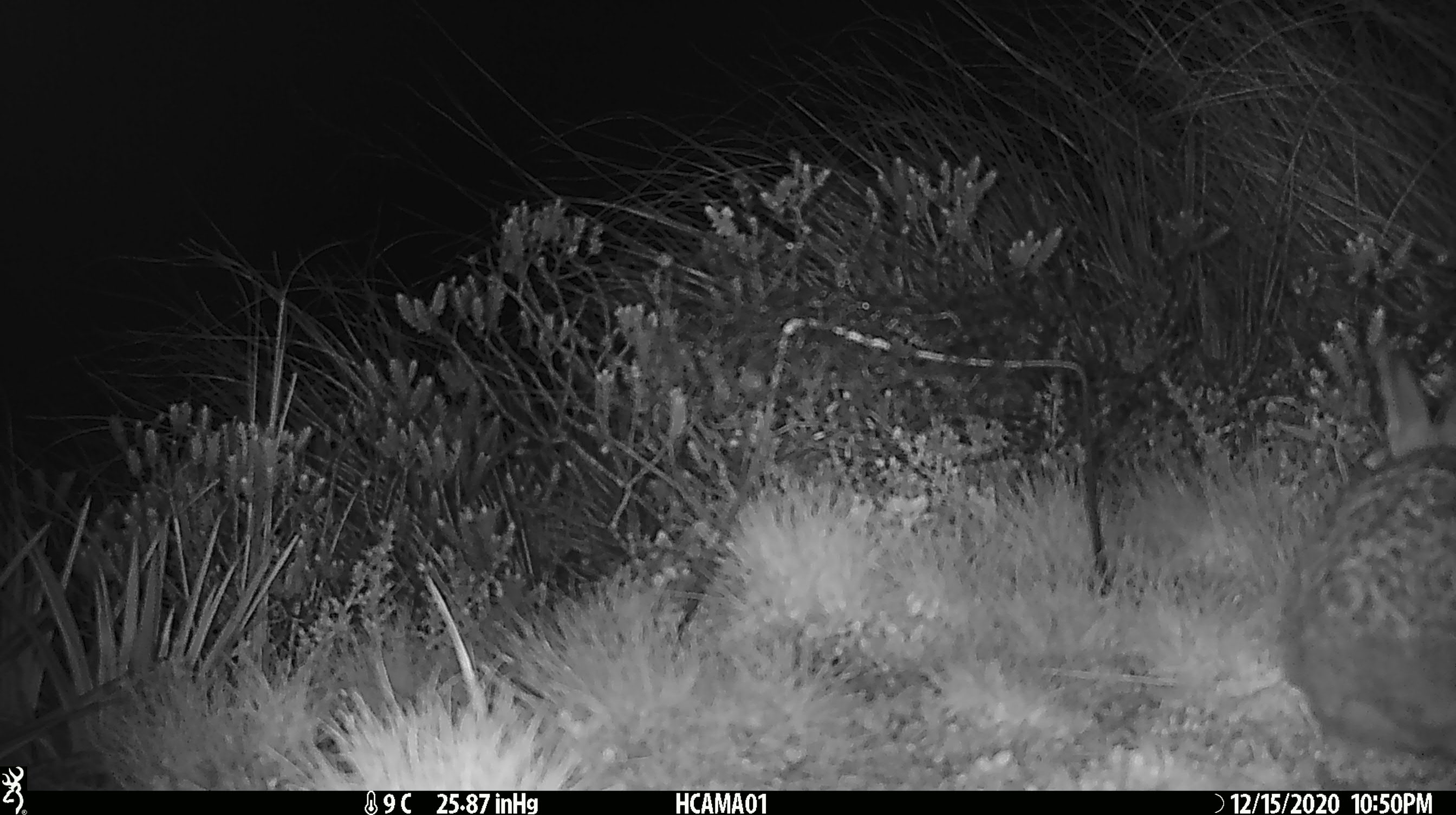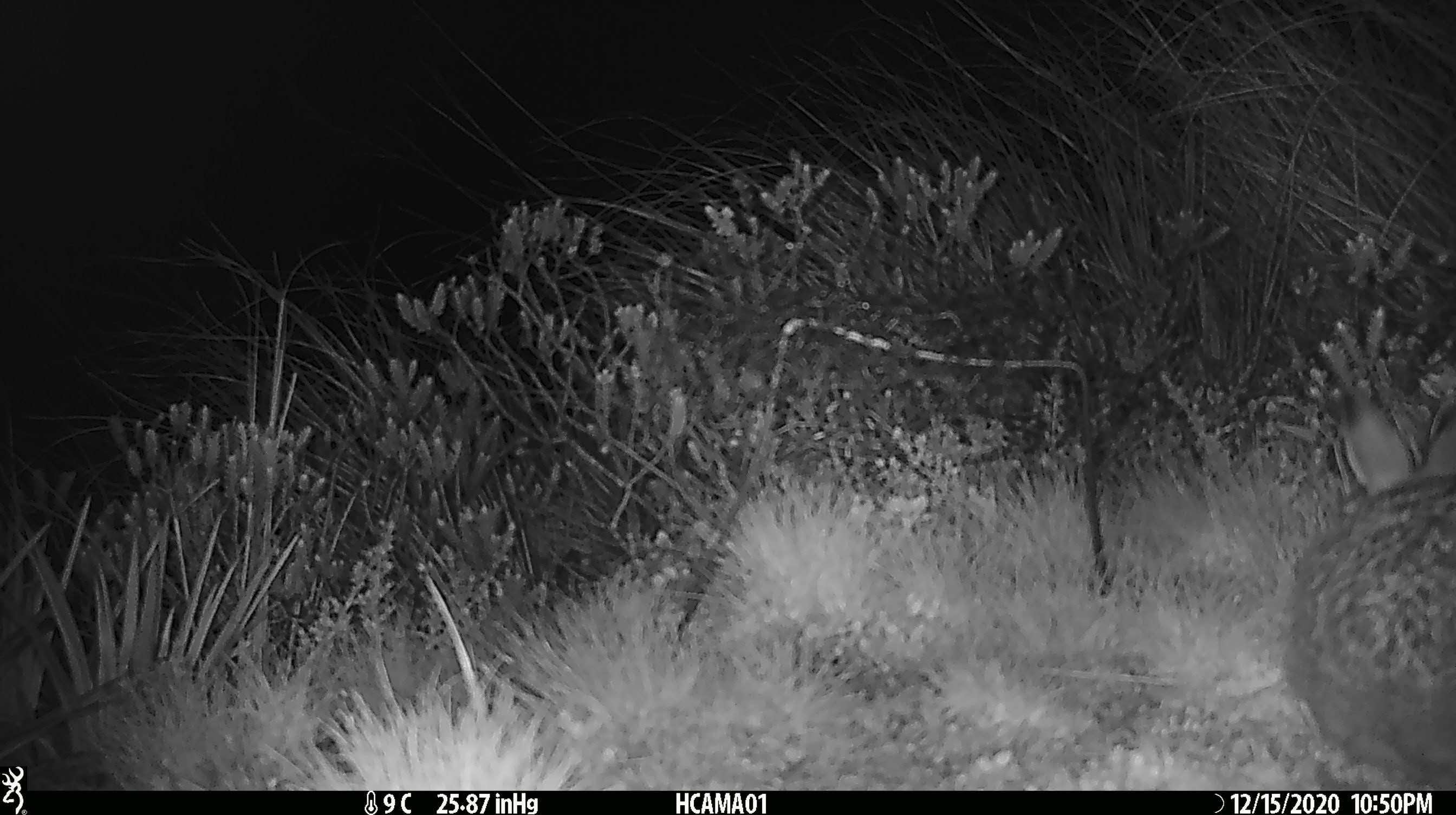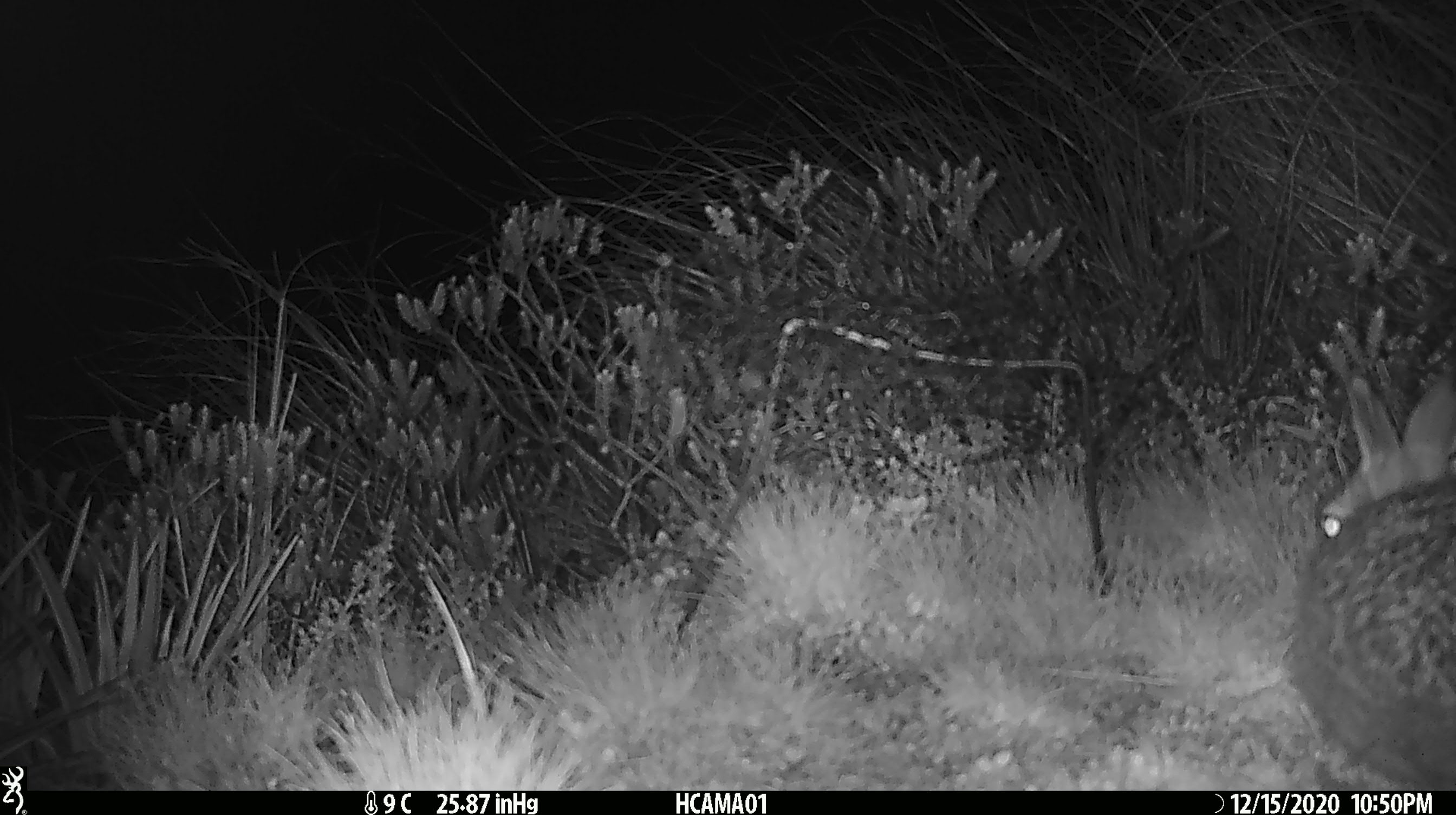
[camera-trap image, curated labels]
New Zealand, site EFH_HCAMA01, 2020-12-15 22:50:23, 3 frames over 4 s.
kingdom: Animalia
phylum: Chordata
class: Mammalia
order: Lagomorpha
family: Leporidae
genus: Oryctolagus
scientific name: Oryctolagus cuniculus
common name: european rabbit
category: rabbit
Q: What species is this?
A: Rabbit (european rabbit) (Oryctolagus cuniculus).